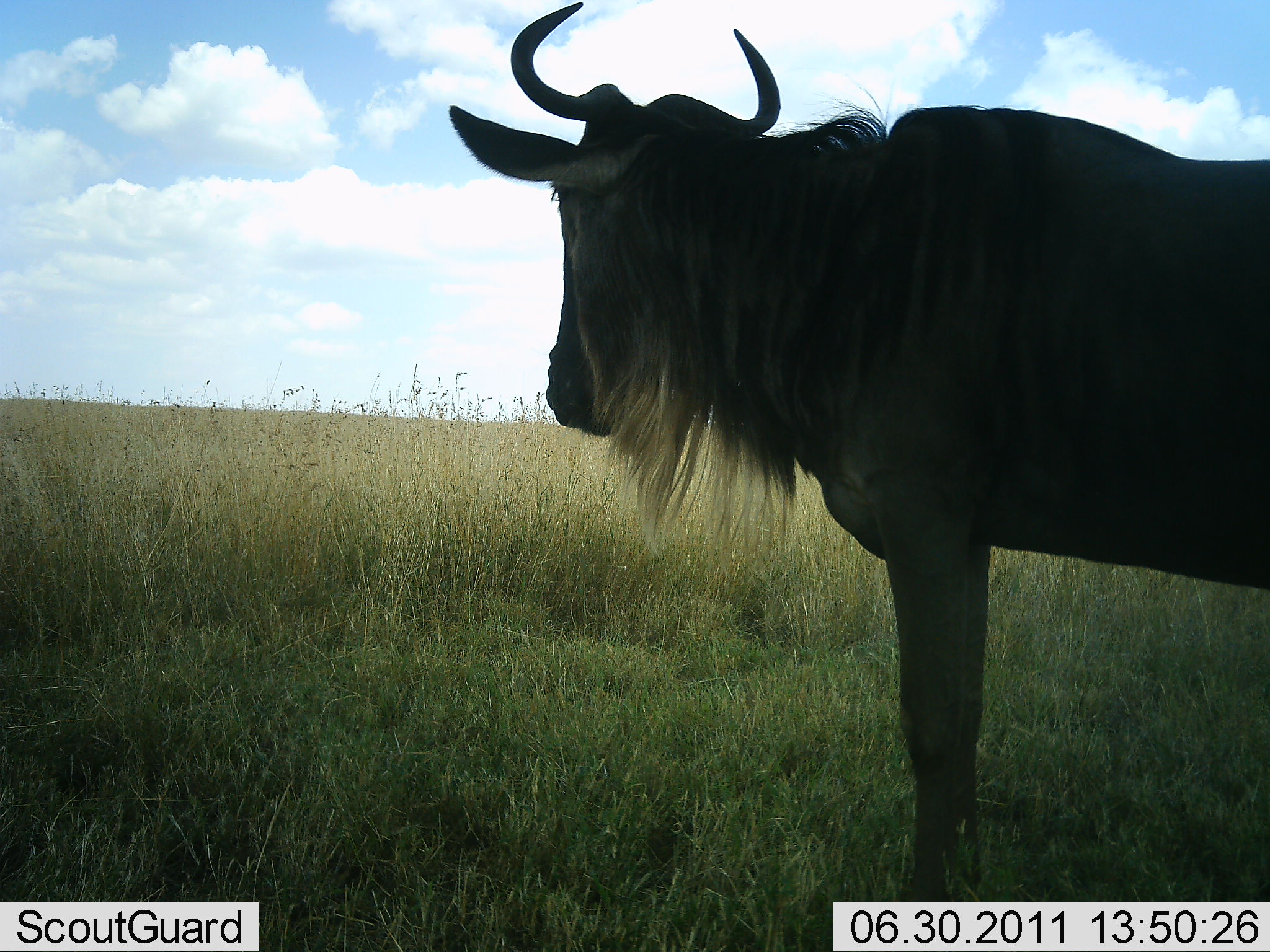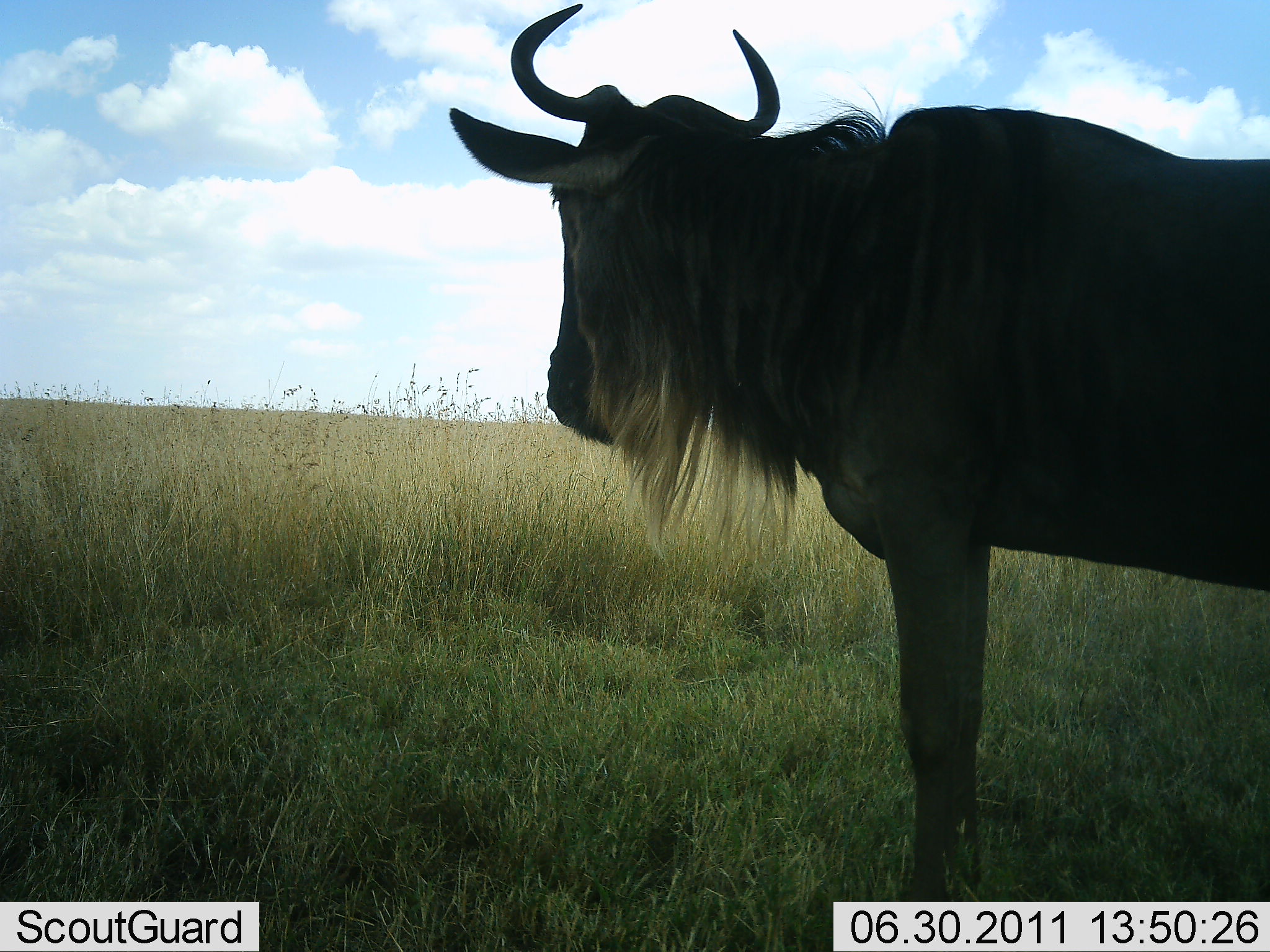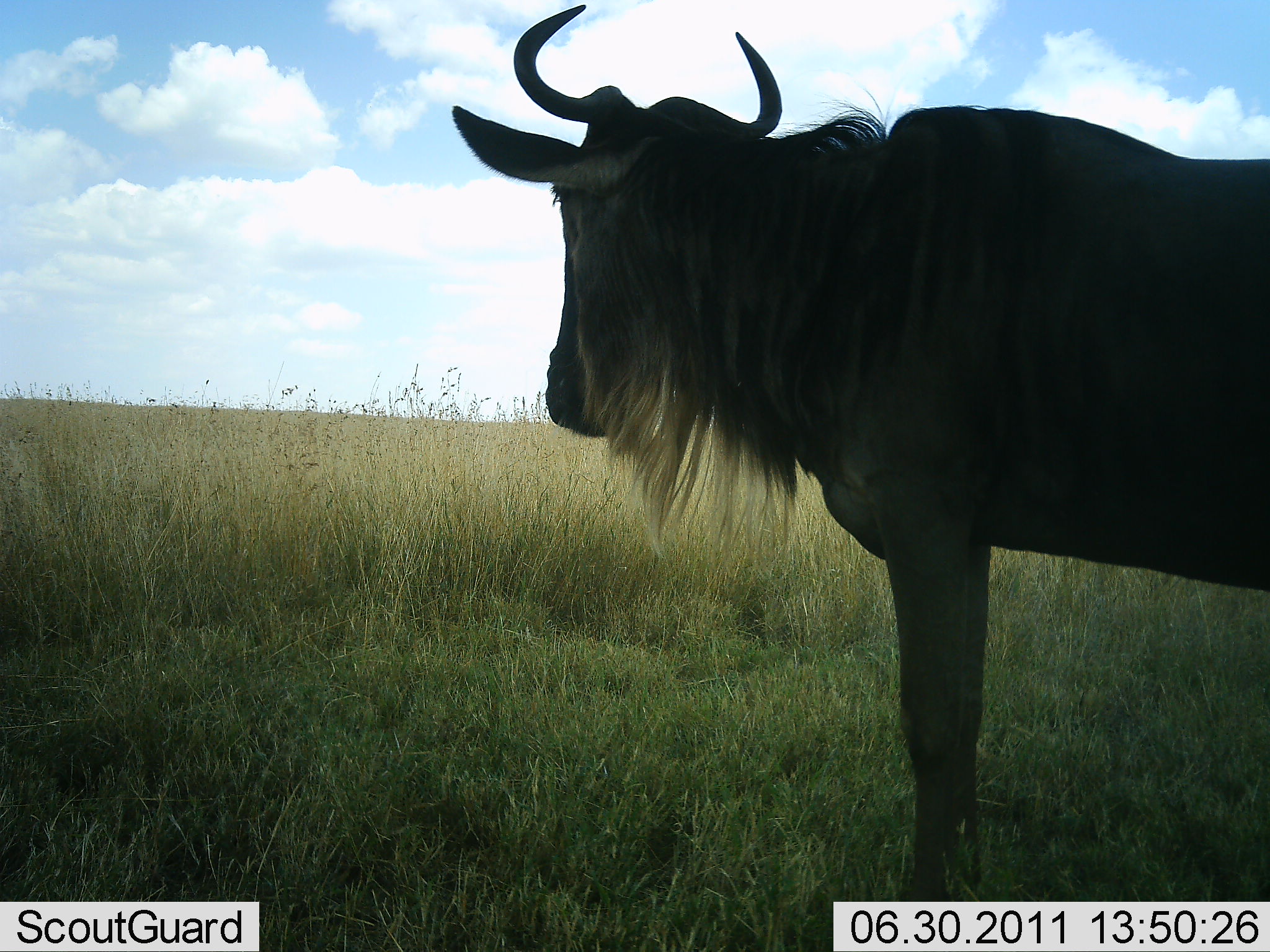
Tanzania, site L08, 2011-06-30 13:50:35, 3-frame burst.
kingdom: Animalia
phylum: Chordata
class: Mammalia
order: Artiodactyla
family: Bovidae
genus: Connochaetes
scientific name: Connochaetes taurinus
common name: blue wildebeest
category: wildebeest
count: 1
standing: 92%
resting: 0%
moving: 0%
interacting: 0%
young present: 0%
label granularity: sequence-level